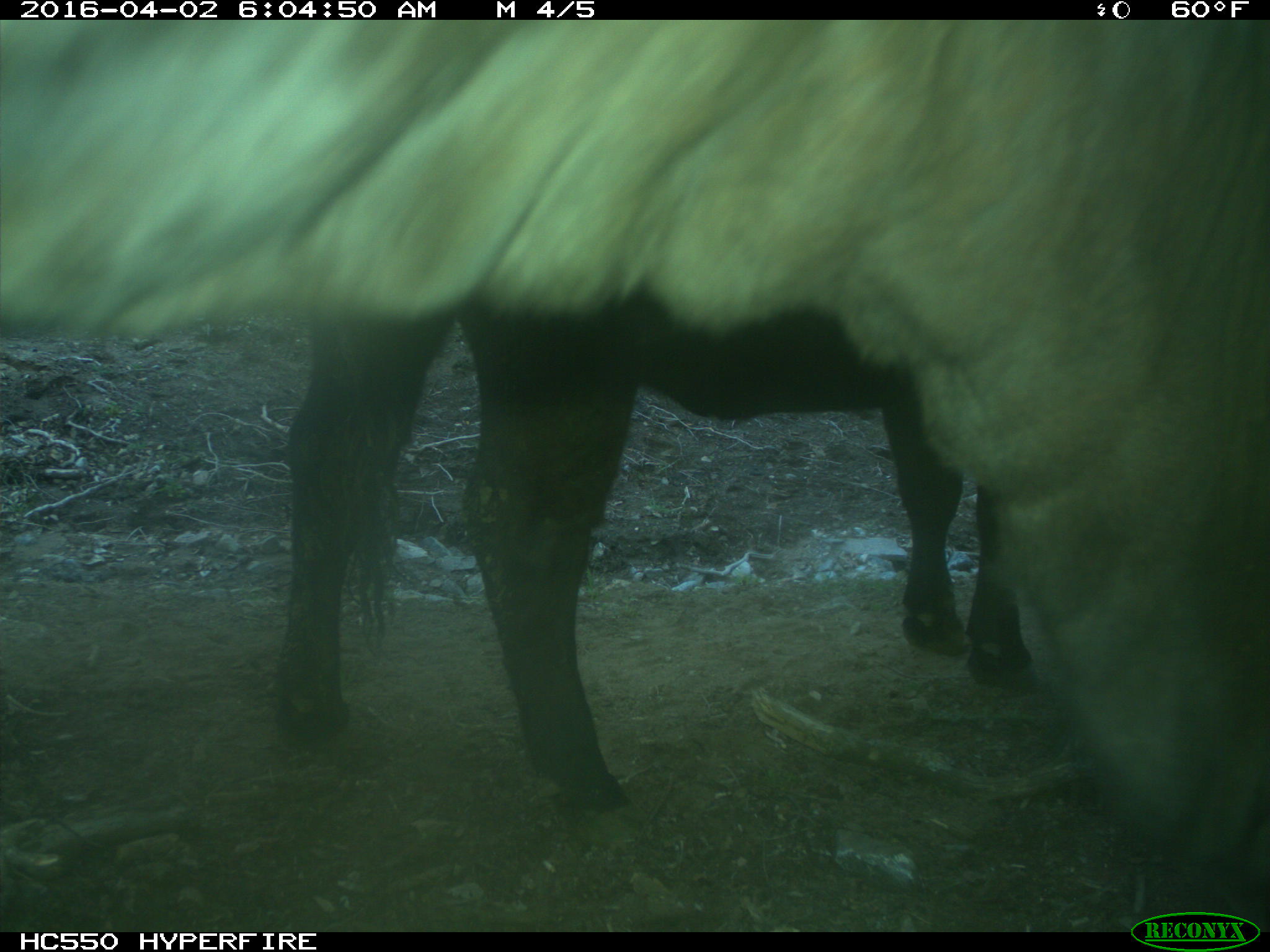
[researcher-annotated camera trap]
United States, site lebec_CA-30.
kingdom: Animalia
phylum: Chordata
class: Mammalia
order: Artiodactyla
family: Bovidae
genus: Bos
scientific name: Bos taurus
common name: domestic cow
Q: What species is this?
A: Bos taurus (domestic cow).